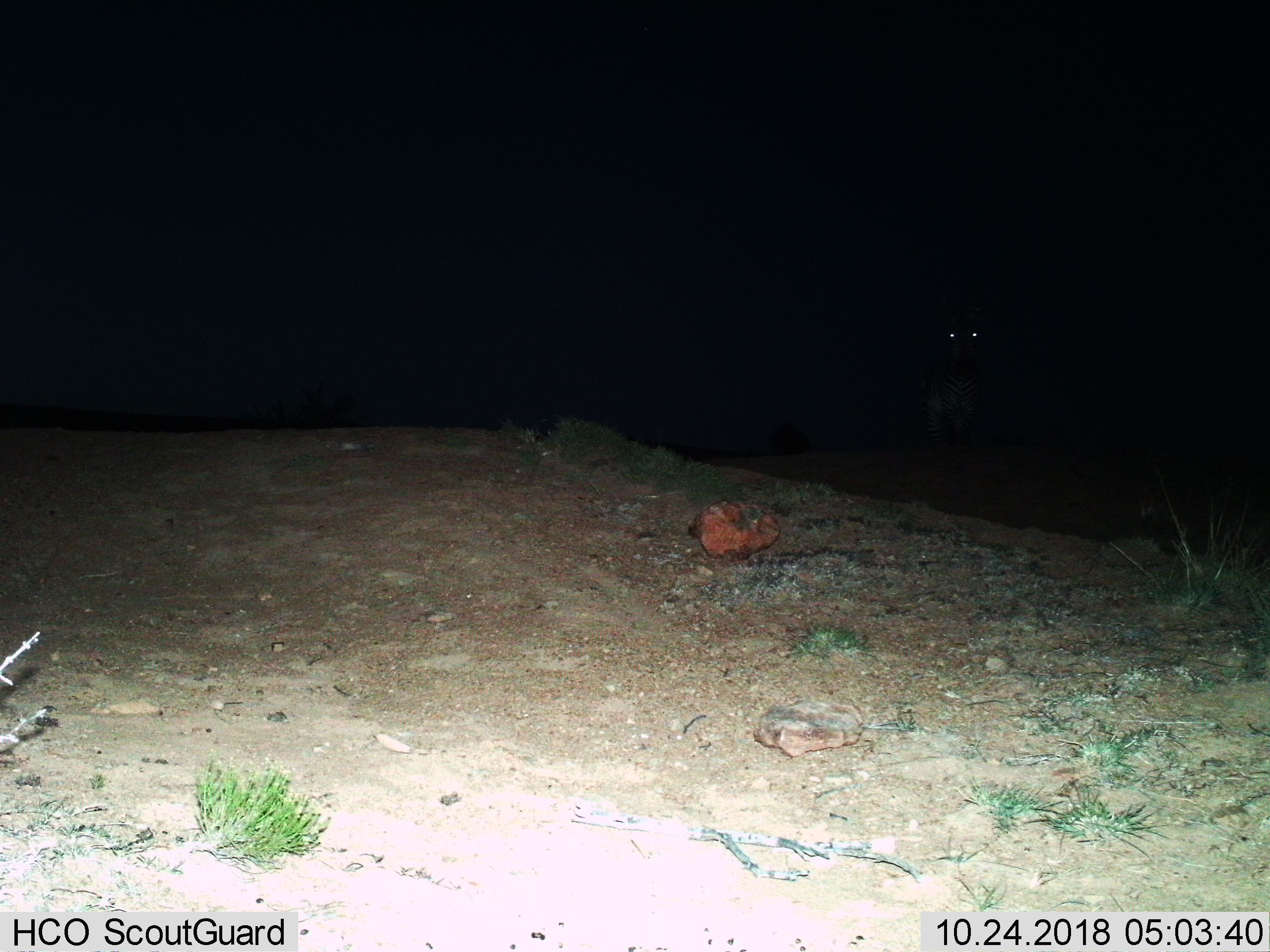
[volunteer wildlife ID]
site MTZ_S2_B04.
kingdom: Animalia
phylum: Chordata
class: Mammalia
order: Perissodactyla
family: Equidae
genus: Equus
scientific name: Equus zebra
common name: mountain zebra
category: zebramountain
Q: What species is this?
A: Zebramountain (mountain zebra) (Equus zebra).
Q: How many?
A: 1.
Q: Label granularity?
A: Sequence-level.